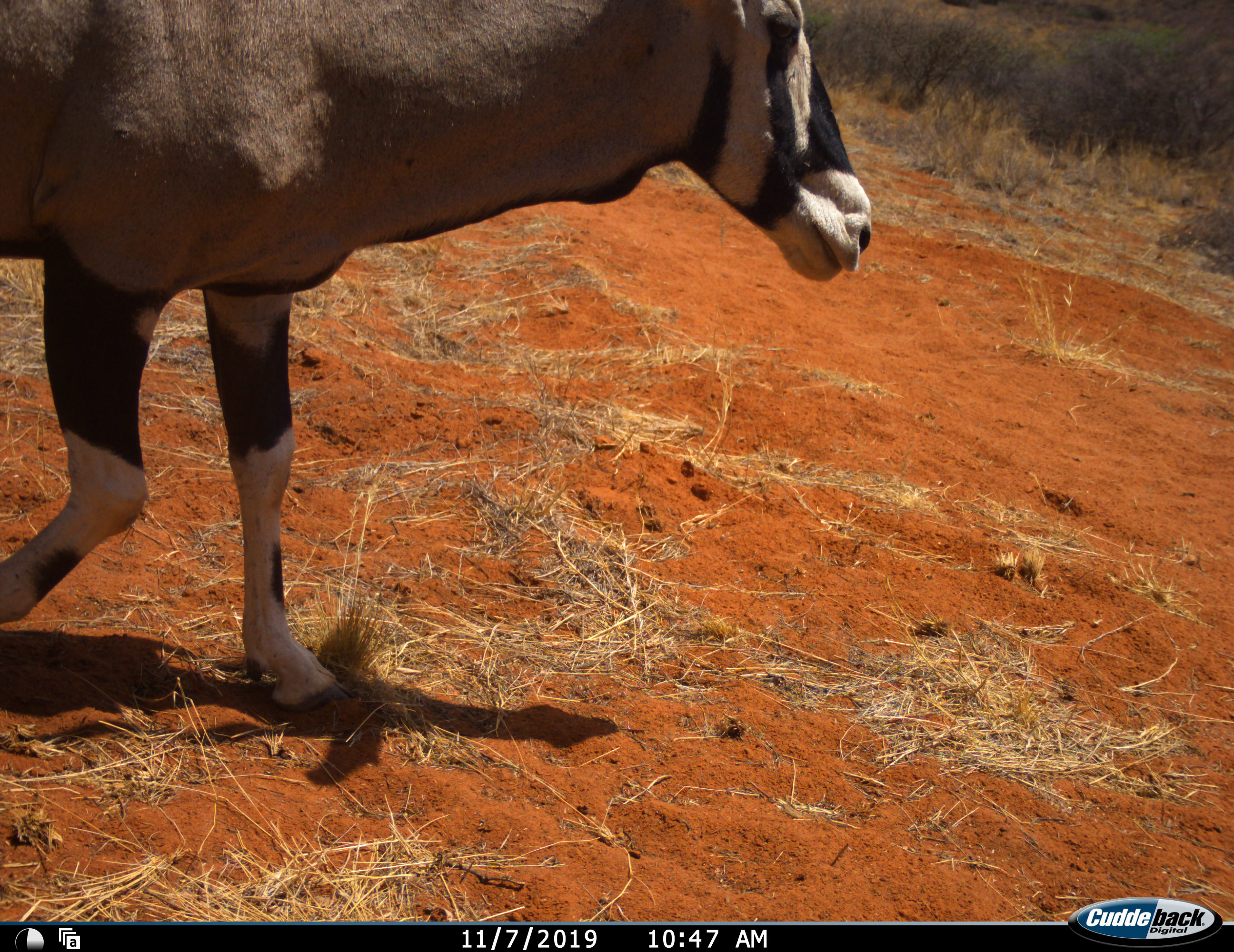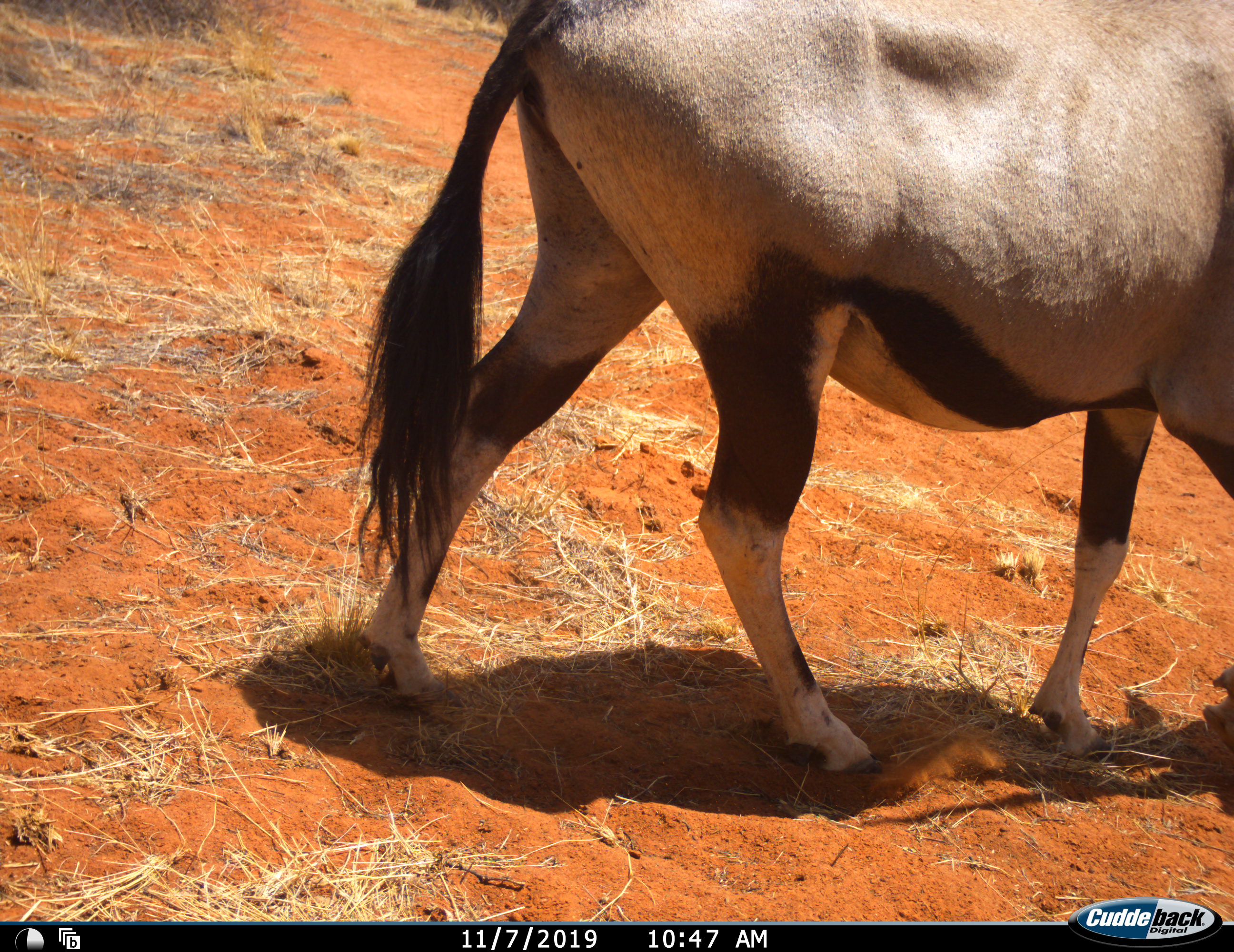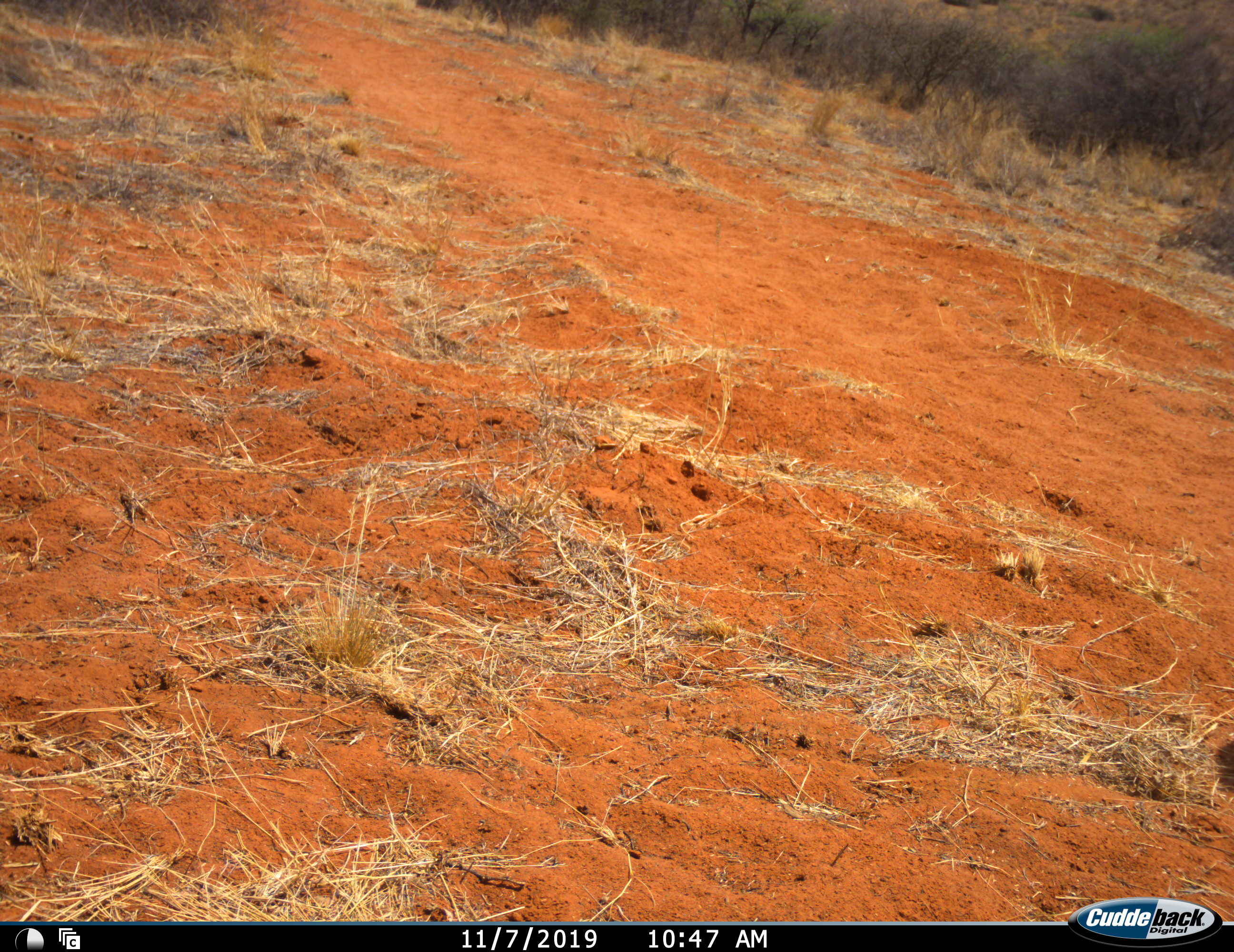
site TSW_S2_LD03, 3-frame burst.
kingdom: Animalia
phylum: Chordata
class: Mammalia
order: Artiodactyla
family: Bovidae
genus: Oryx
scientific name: Oryx gazella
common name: gemsbok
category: oryx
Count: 1.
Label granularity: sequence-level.